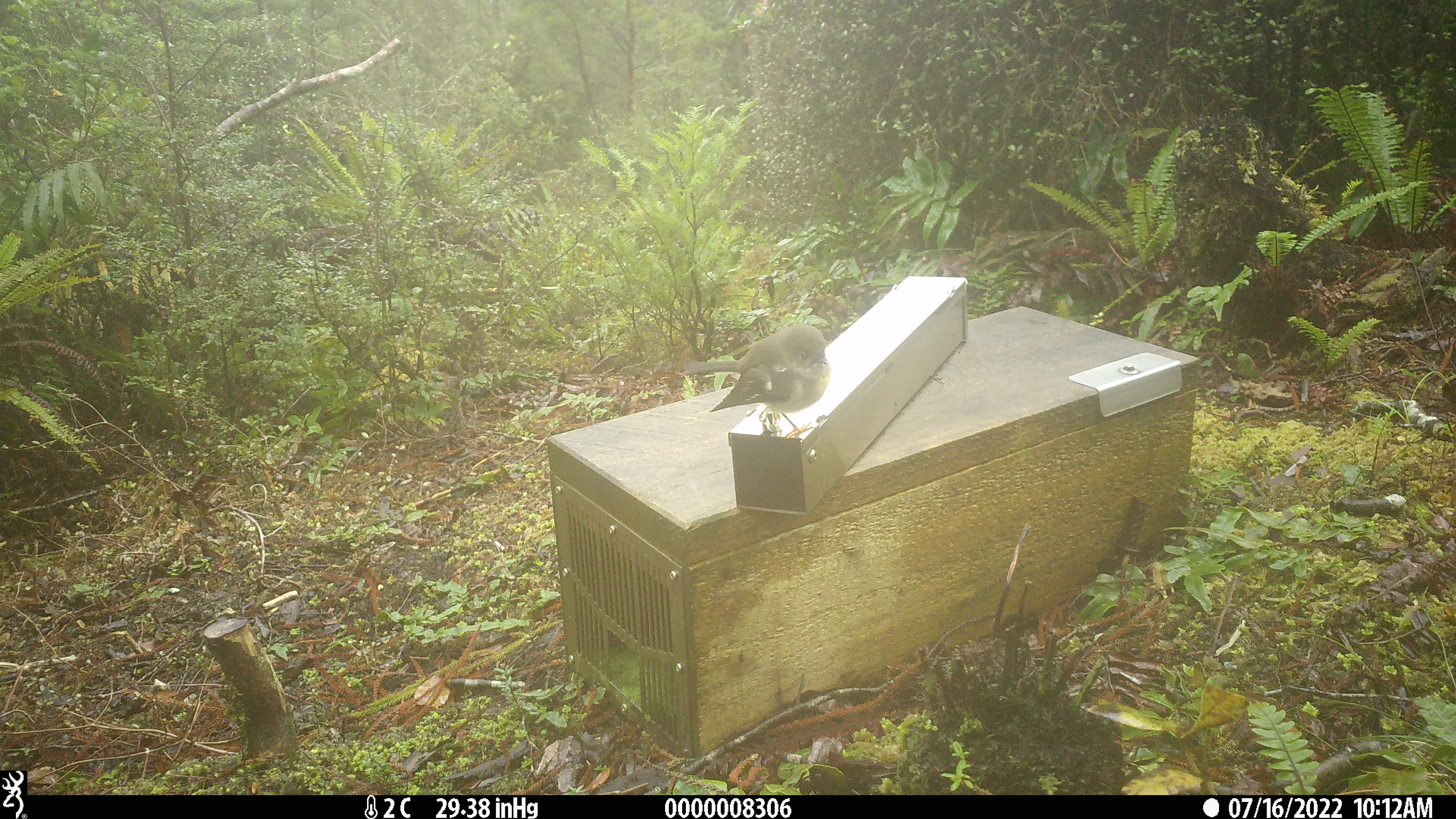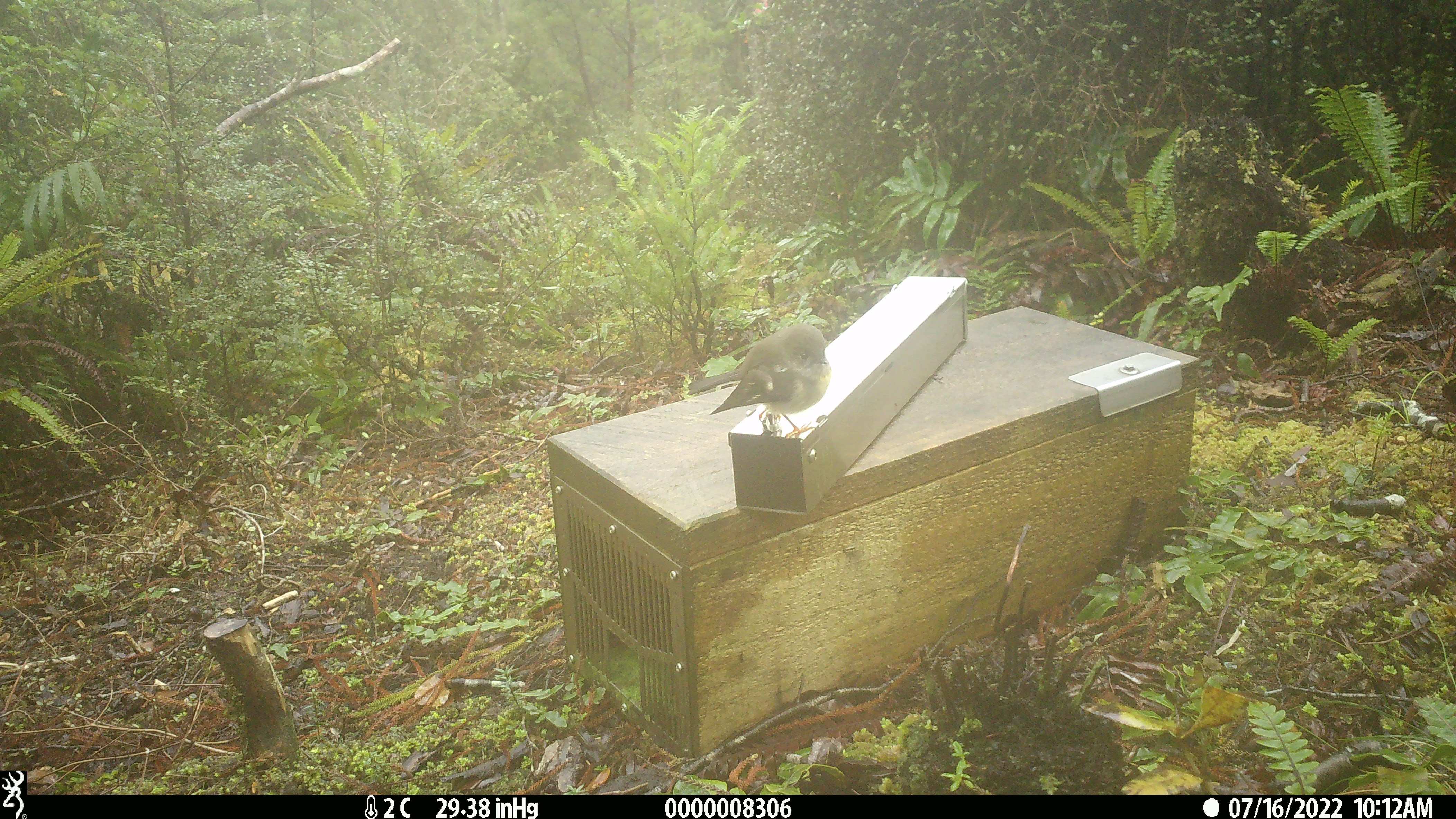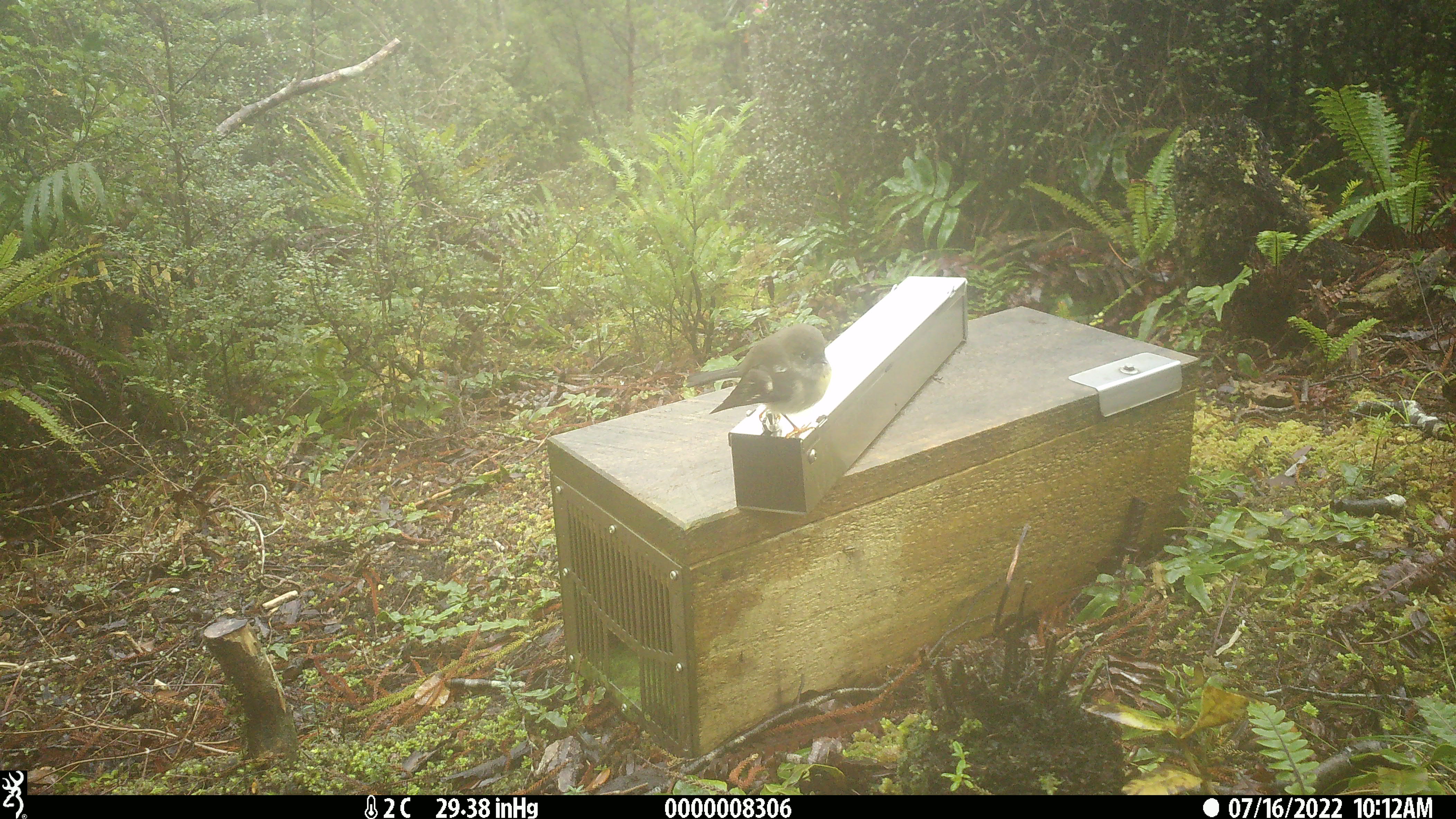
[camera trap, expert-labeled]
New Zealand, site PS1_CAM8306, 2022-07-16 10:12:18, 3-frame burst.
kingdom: Animalia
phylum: Chordata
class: Aves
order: Passeriformes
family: Petroicidae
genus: Petroica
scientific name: Petroica macrocephala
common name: tomtit